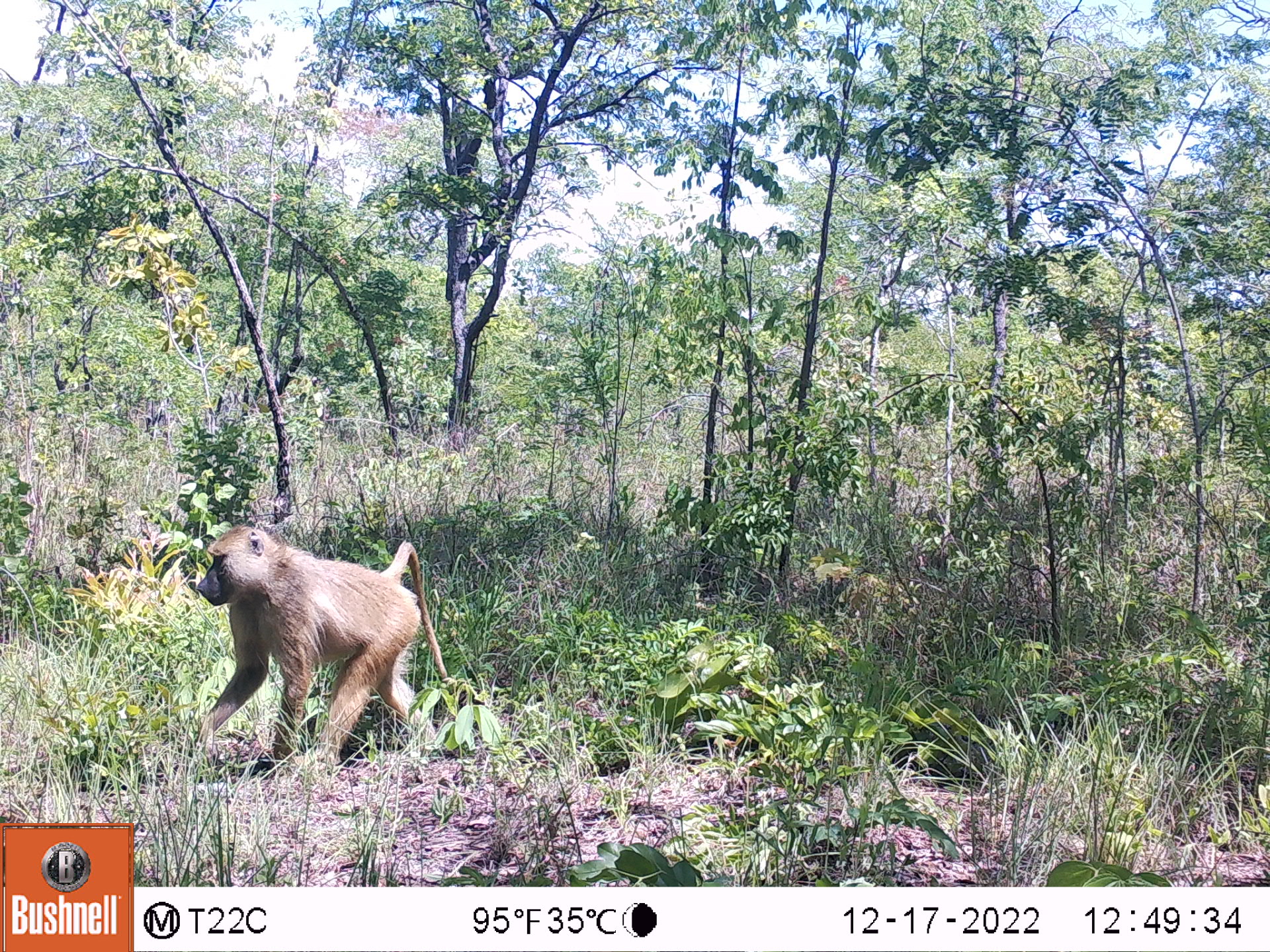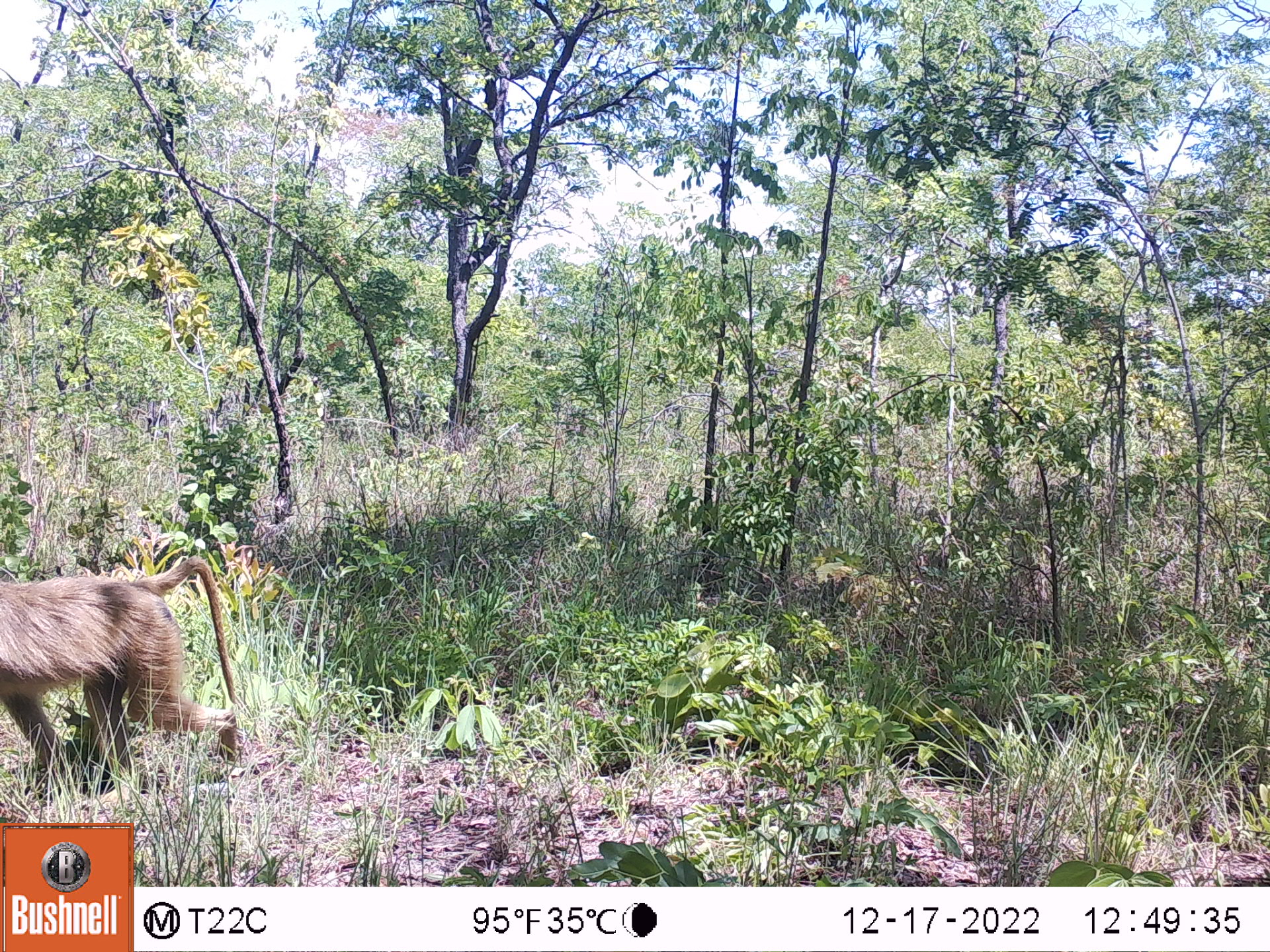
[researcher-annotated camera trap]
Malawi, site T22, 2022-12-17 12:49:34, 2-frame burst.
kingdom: Animalia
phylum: Chordata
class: Mammalia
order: Primates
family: Cercopithecidae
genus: Papio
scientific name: Papio cynocephalus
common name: yellow baboon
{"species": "yellow baboon (Papio cynocephalus)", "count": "1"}